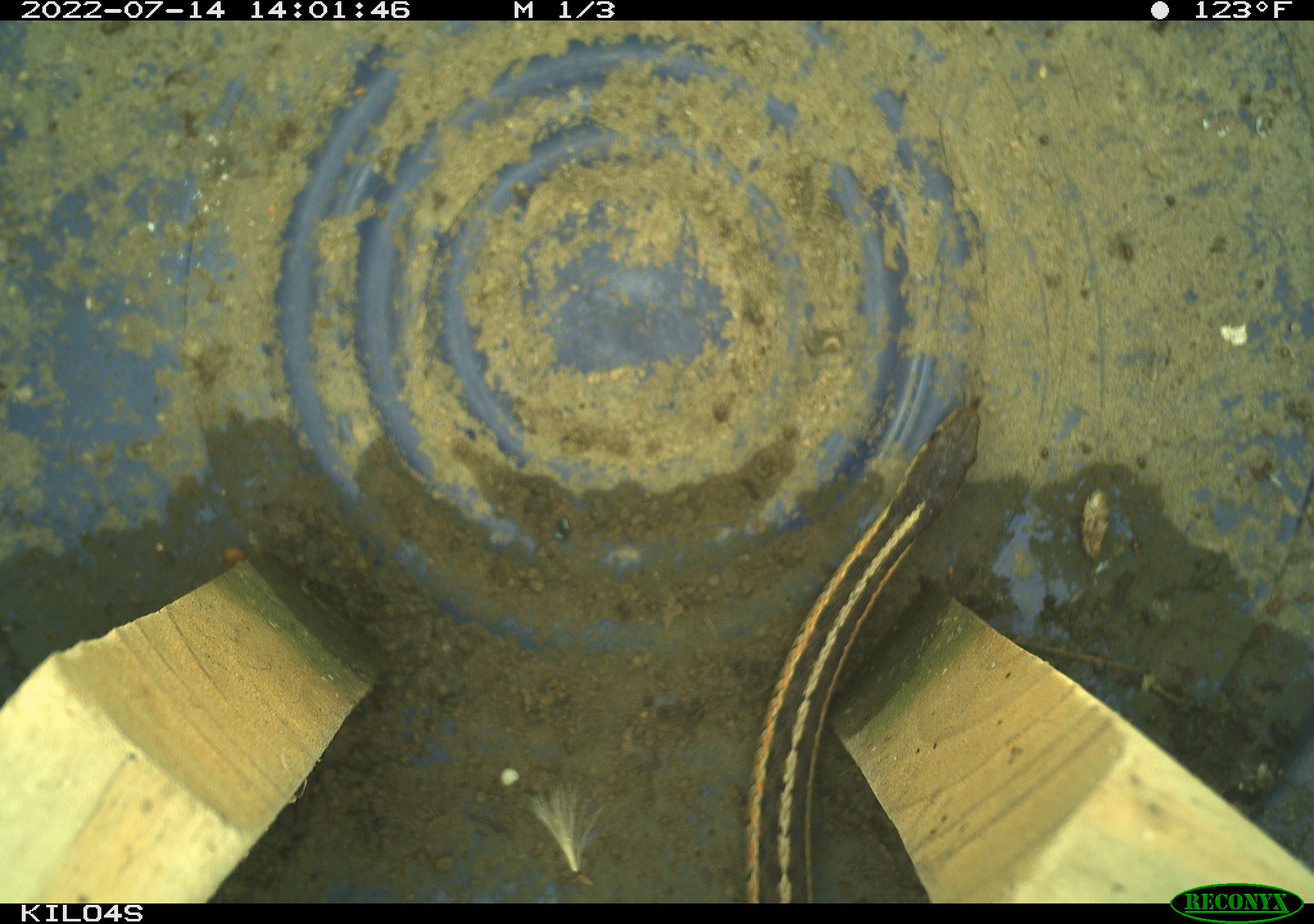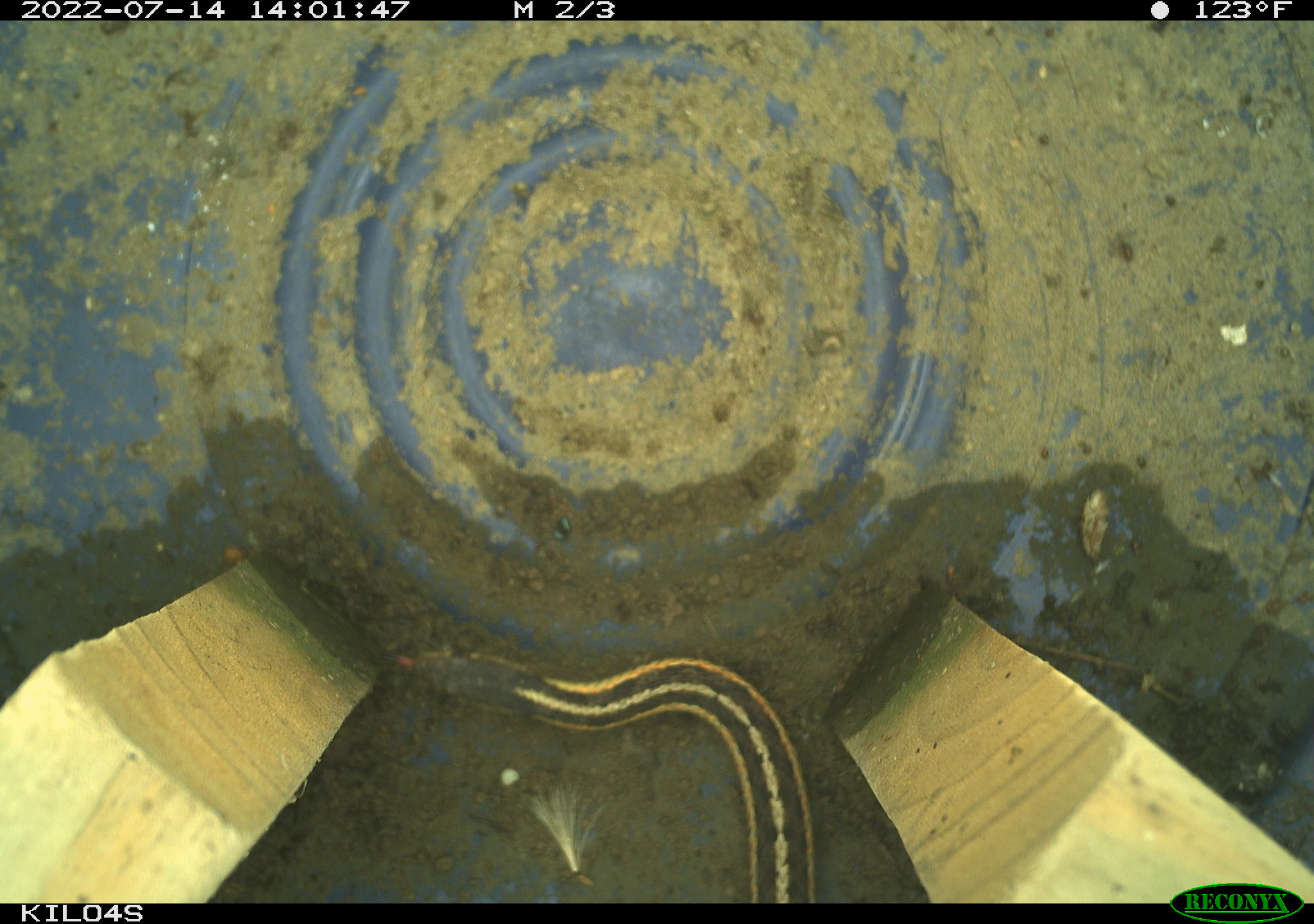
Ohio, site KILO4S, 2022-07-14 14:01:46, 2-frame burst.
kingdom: Animalia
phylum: Chordata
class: Reptilia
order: Squamata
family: Colubridae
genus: Thamnophis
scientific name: Thamnophis sirtalis sirtalis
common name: eastern gartersnake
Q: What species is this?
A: Eastern gartersnake (Thamnophis sirtalis sirtalis).